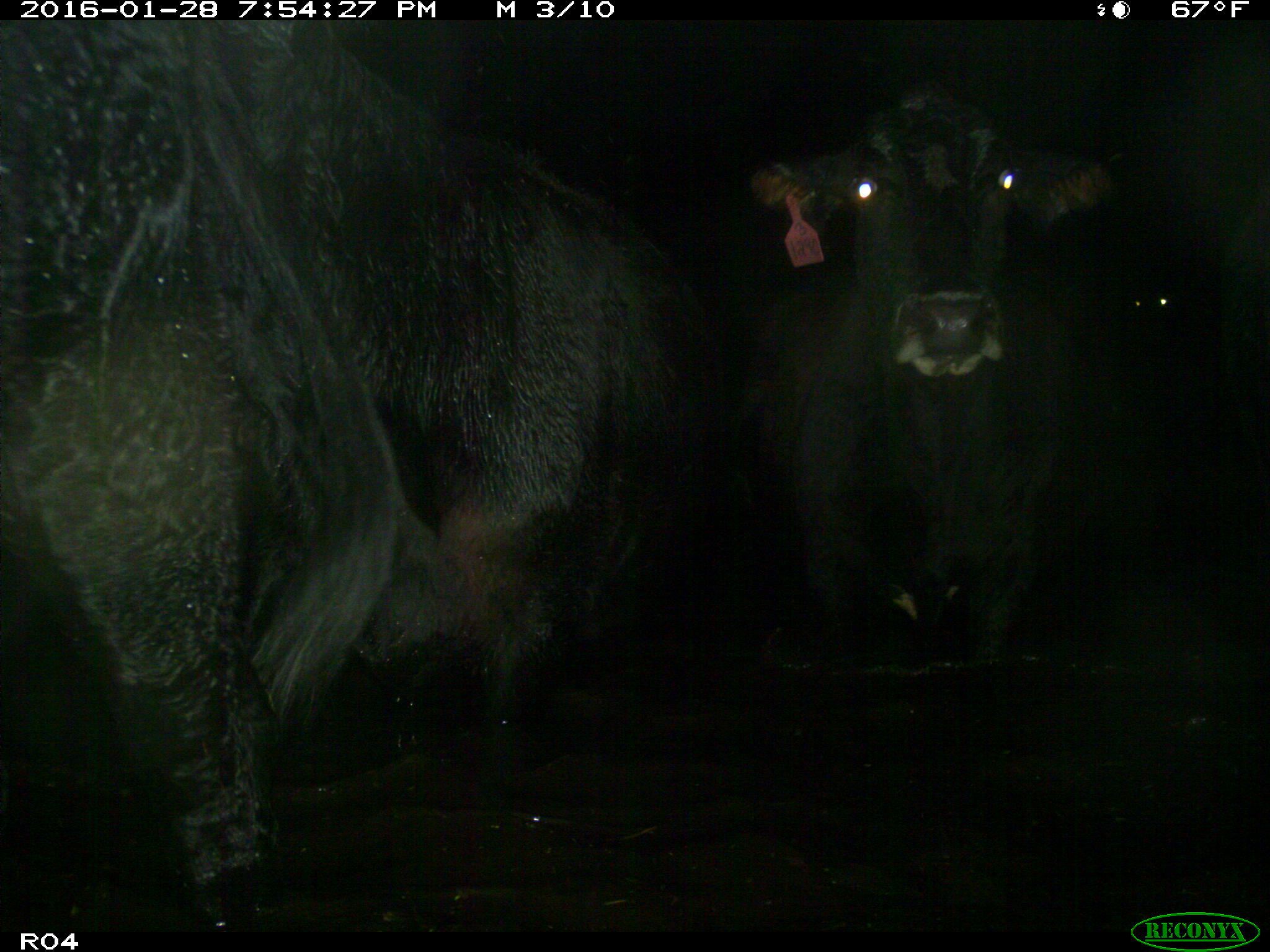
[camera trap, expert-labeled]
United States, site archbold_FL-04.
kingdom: Animalia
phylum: Chordata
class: Mammalia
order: Artiodactyla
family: Bovidae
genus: Bos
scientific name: Bos taurus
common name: domestic cow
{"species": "Bos taurus (domestic cow)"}